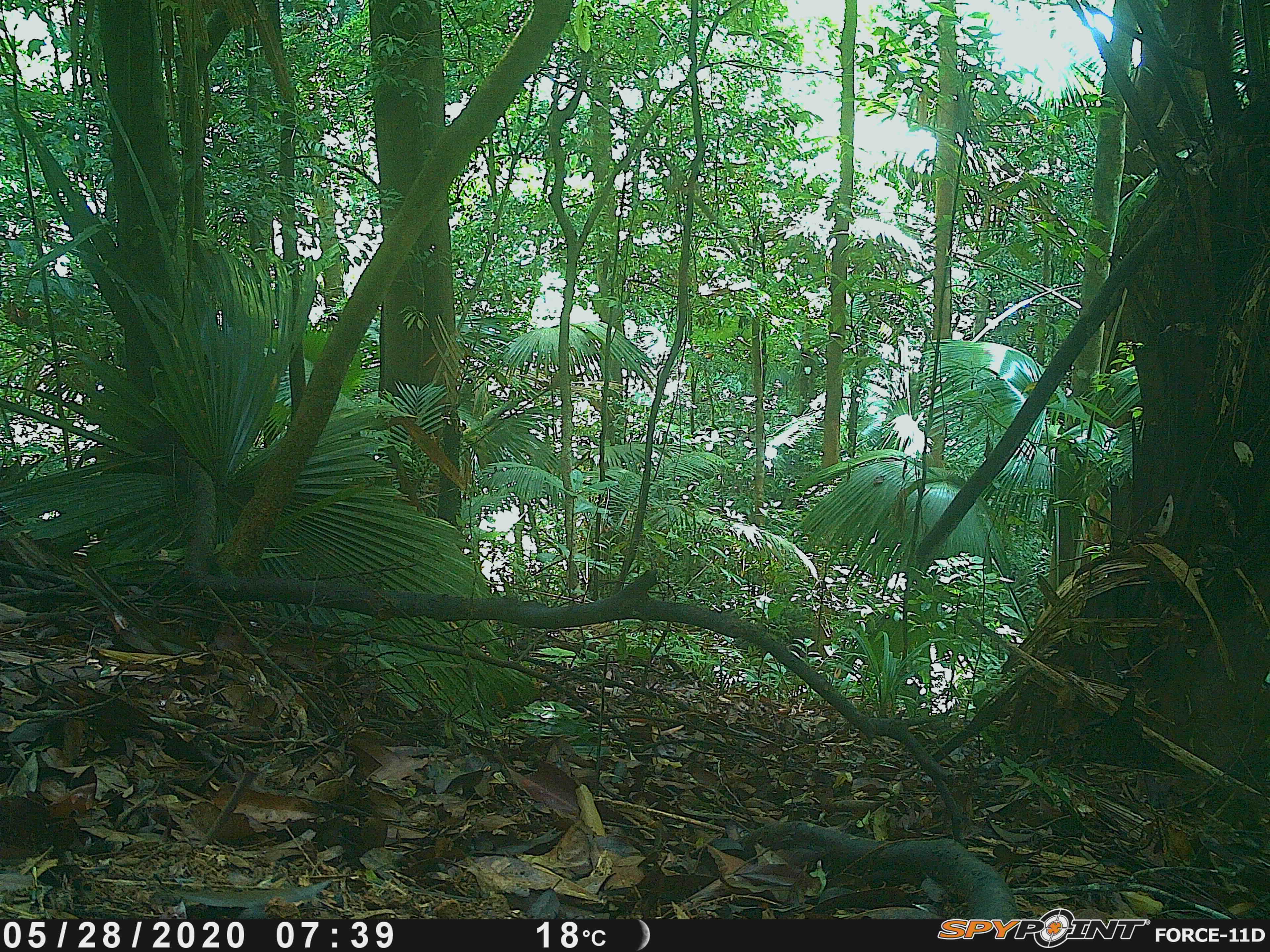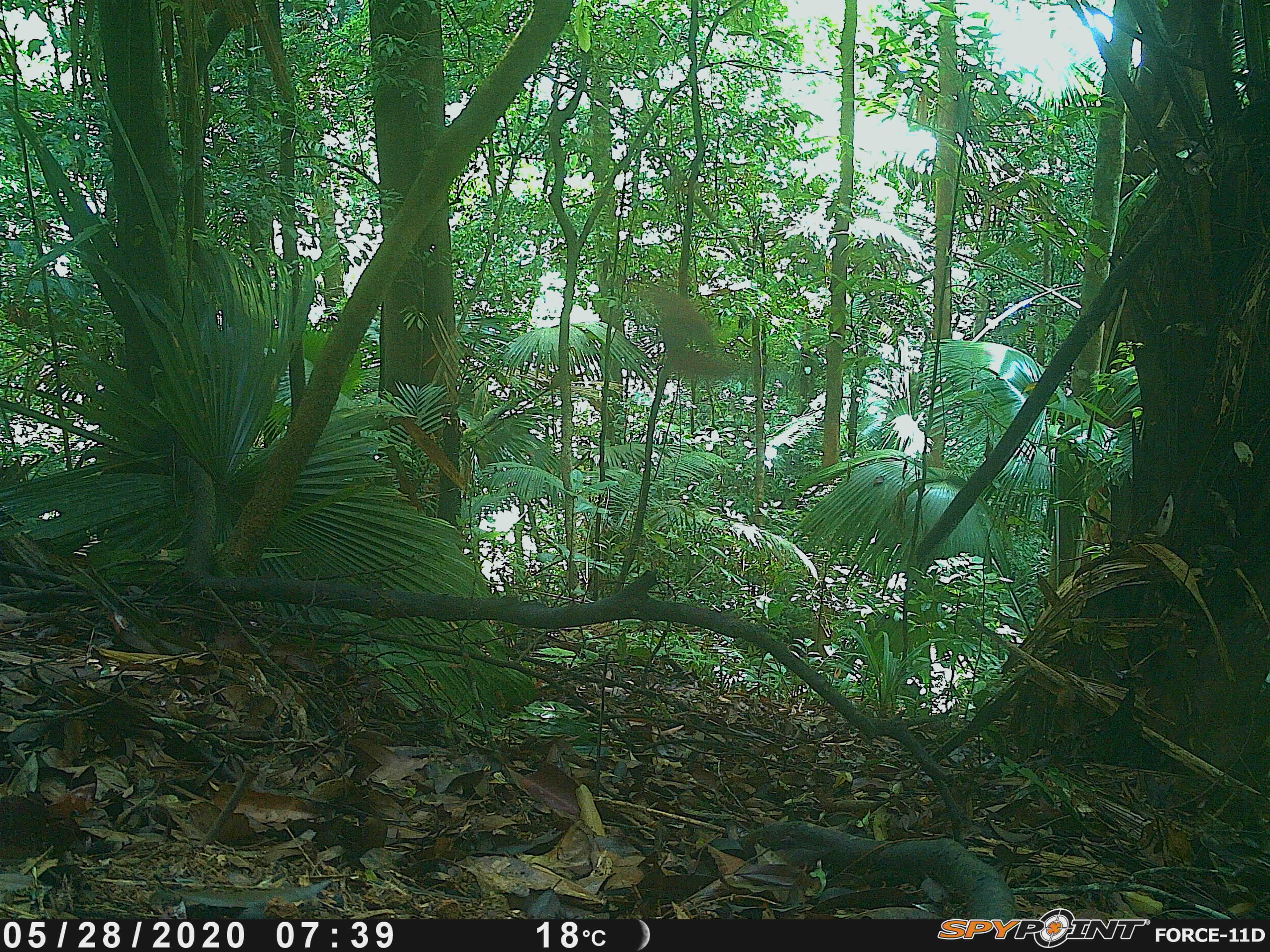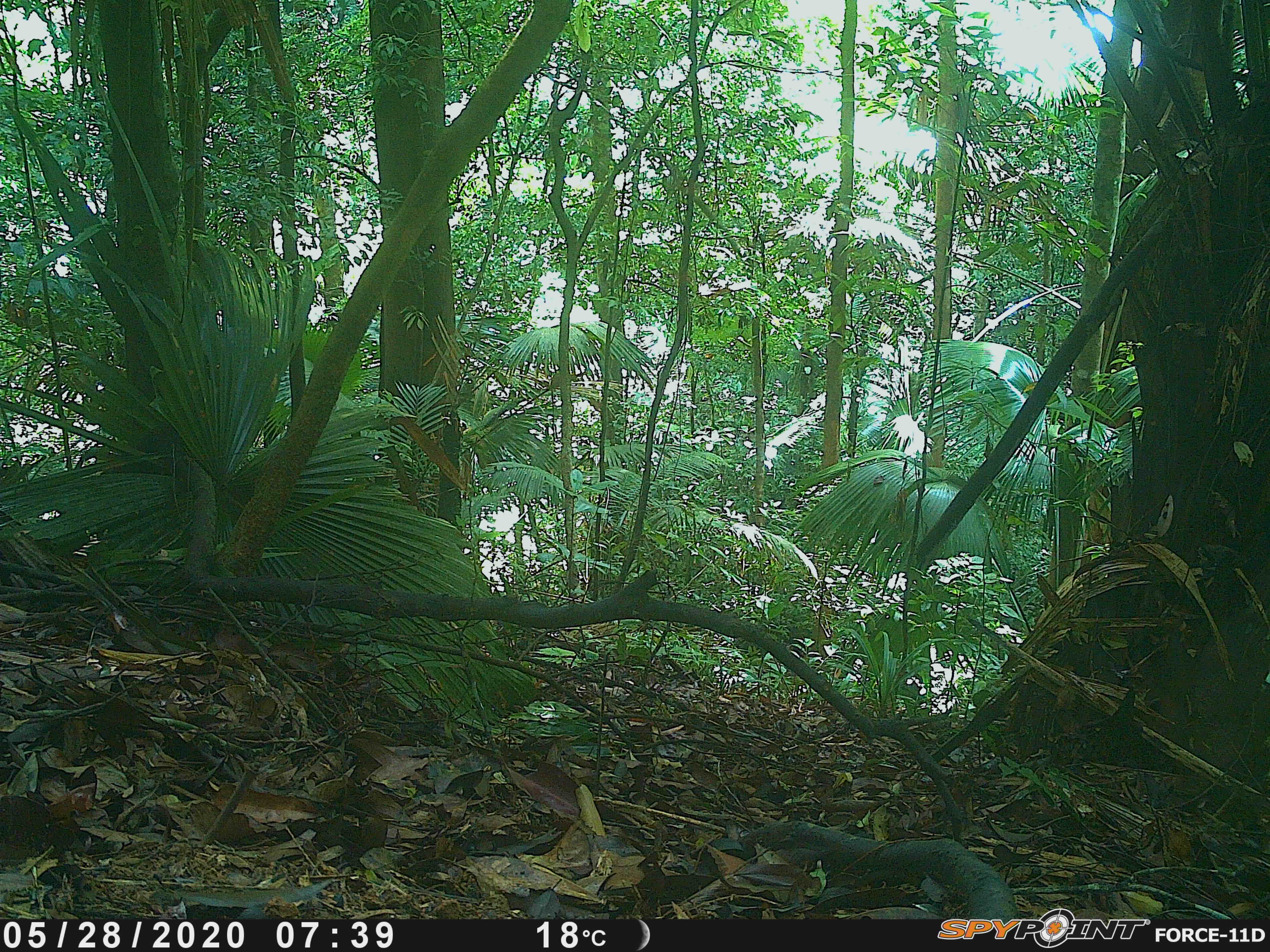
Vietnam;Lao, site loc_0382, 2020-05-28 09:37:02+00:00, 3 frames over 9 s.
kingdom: Animalia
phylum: Arthropoda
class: Insecta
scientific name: Insecta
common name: insect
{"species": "insect (Insecta)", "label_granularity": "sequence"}